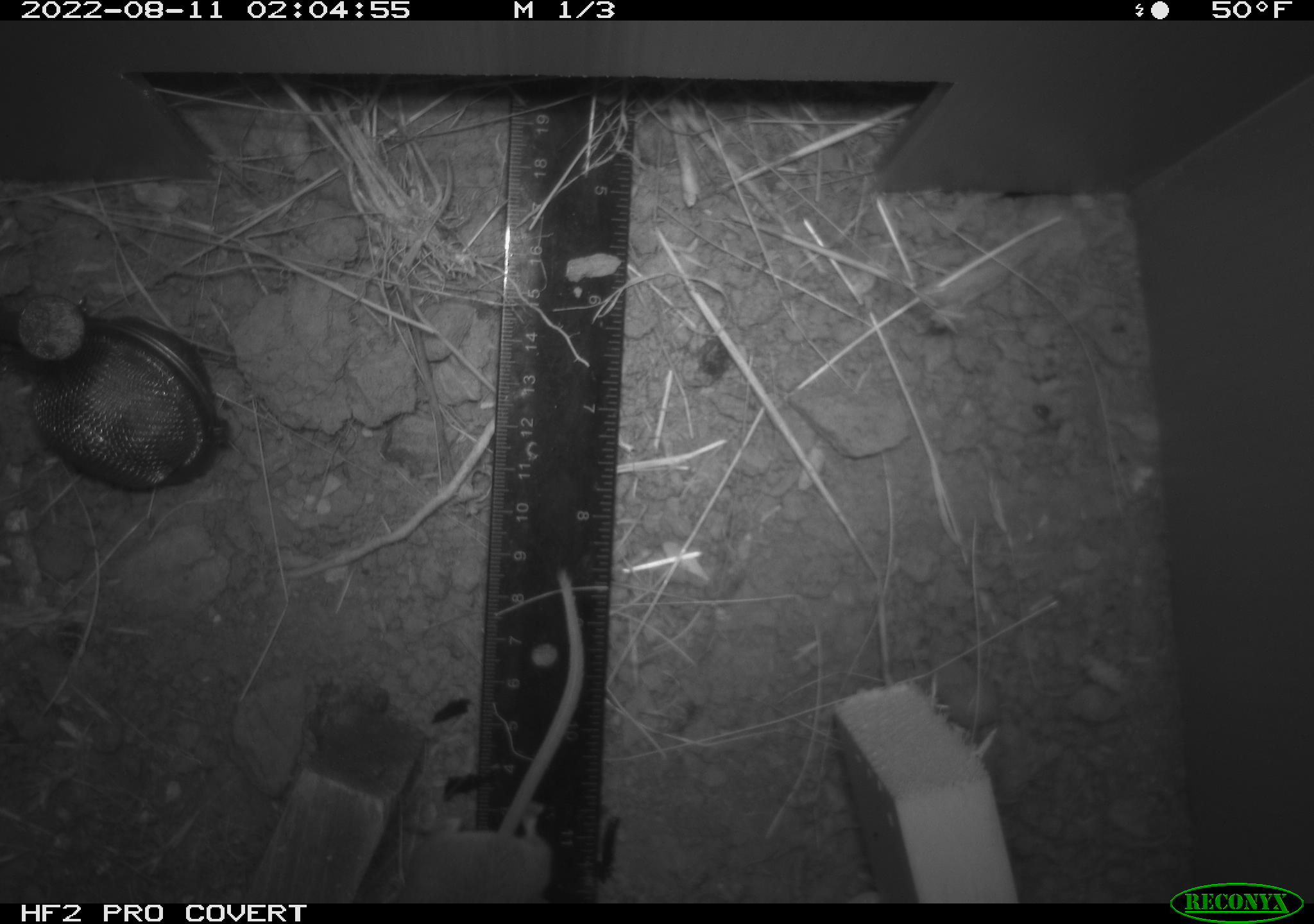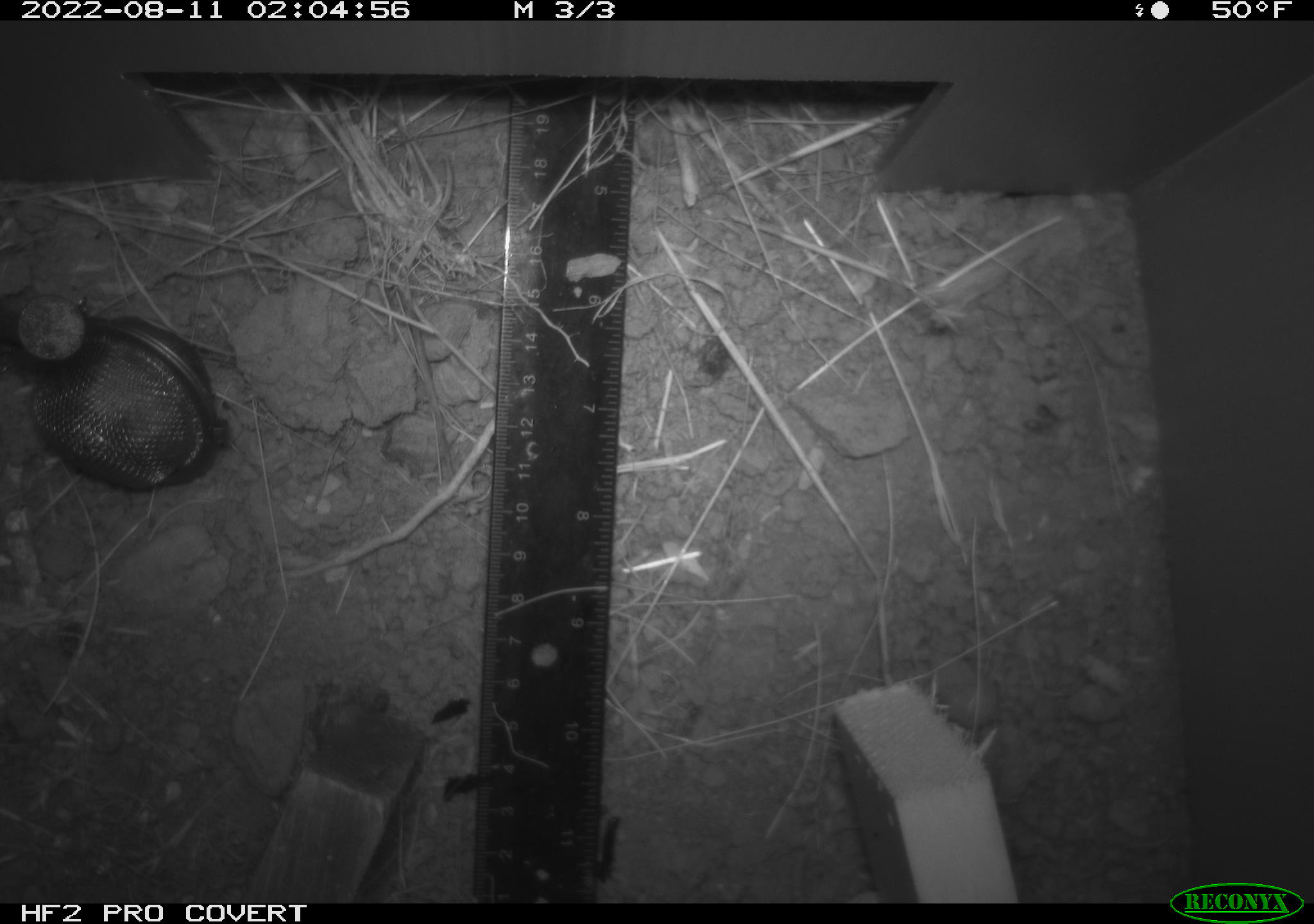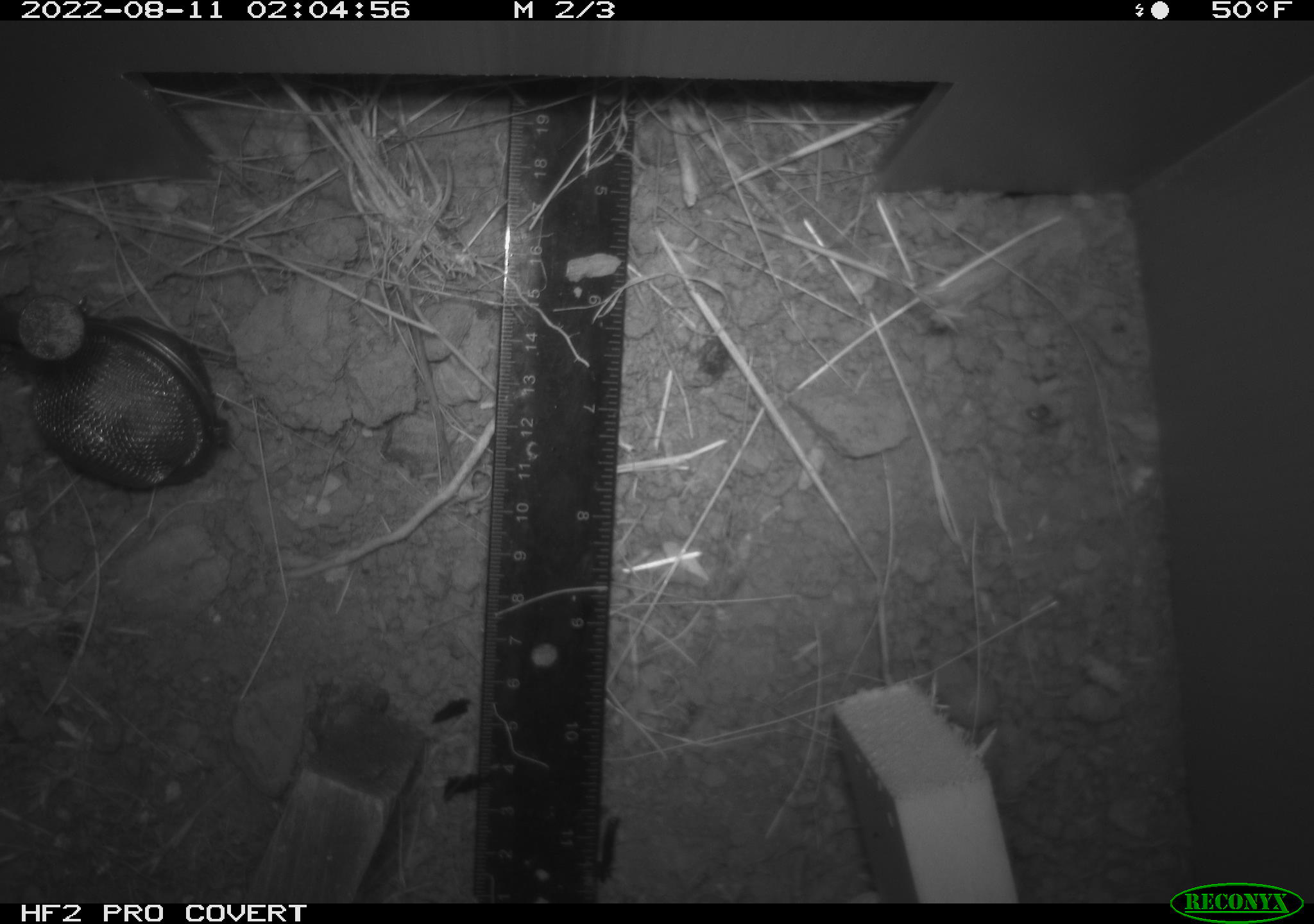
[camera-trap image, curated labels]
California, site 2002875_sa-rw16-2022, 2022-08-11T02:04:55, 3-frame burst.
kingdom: Animalia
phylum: Chordata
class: Mammalia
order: Rodentia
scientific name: Rodentia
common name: mouse species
Mouse species (Rodentia).